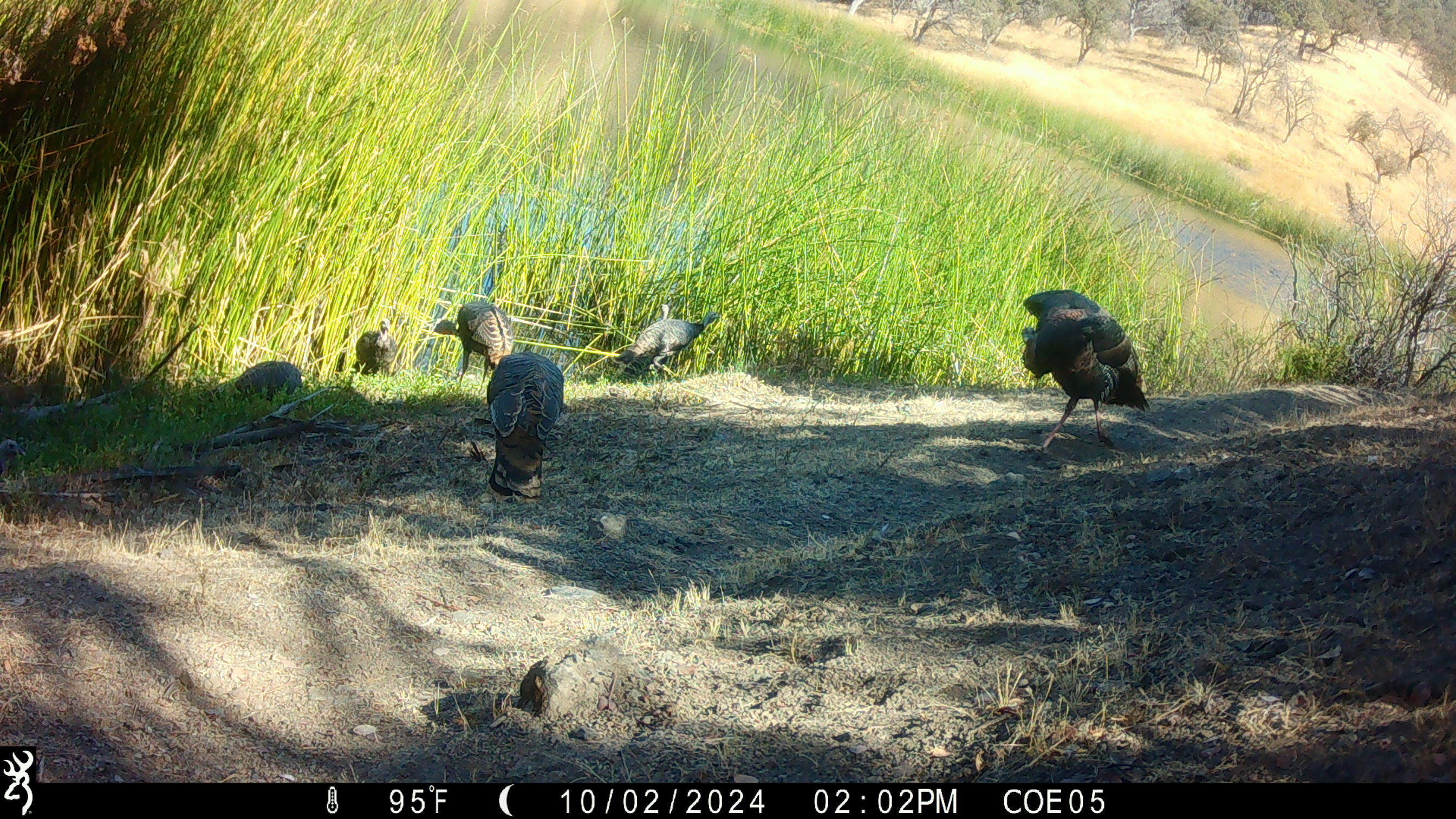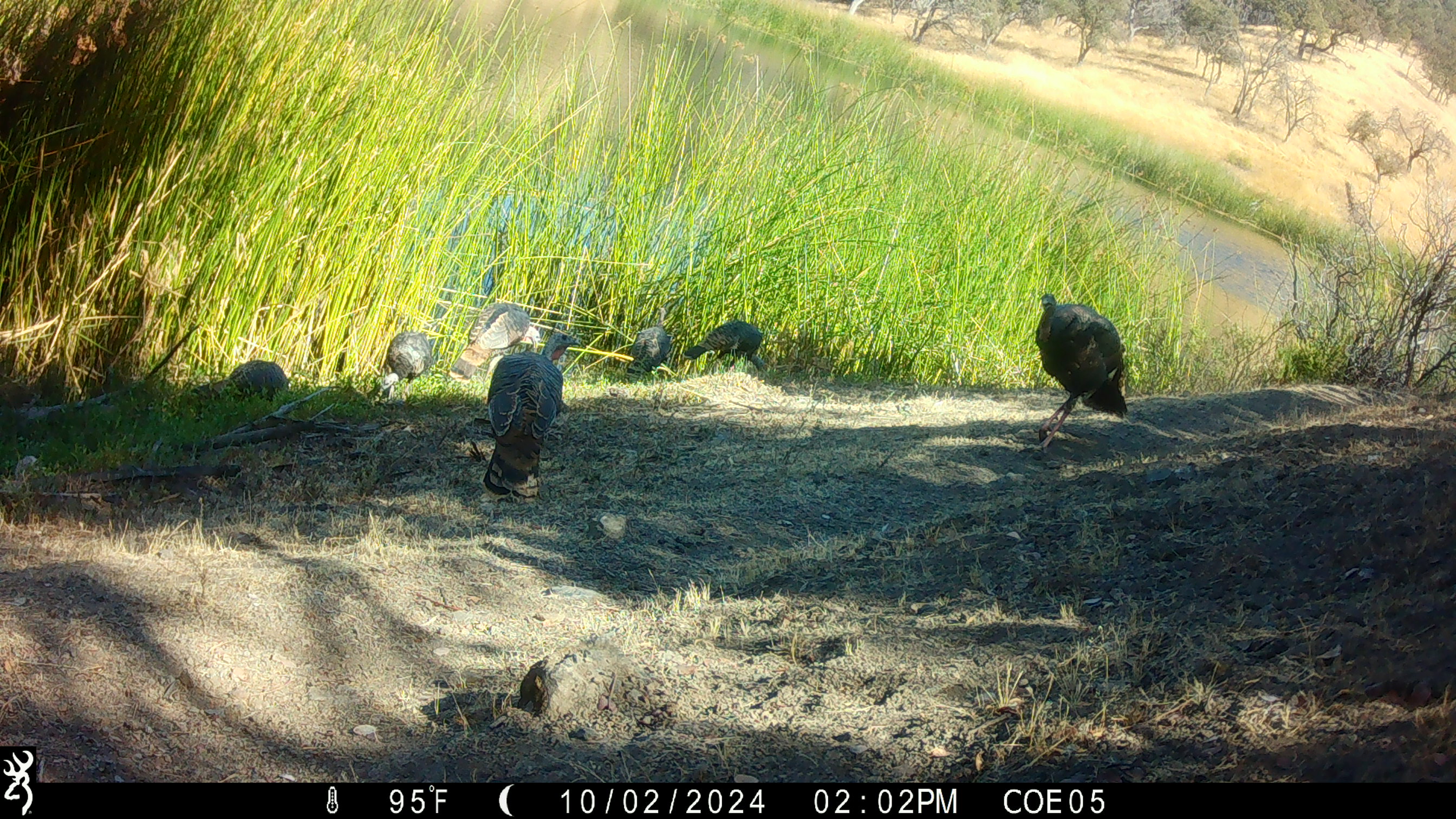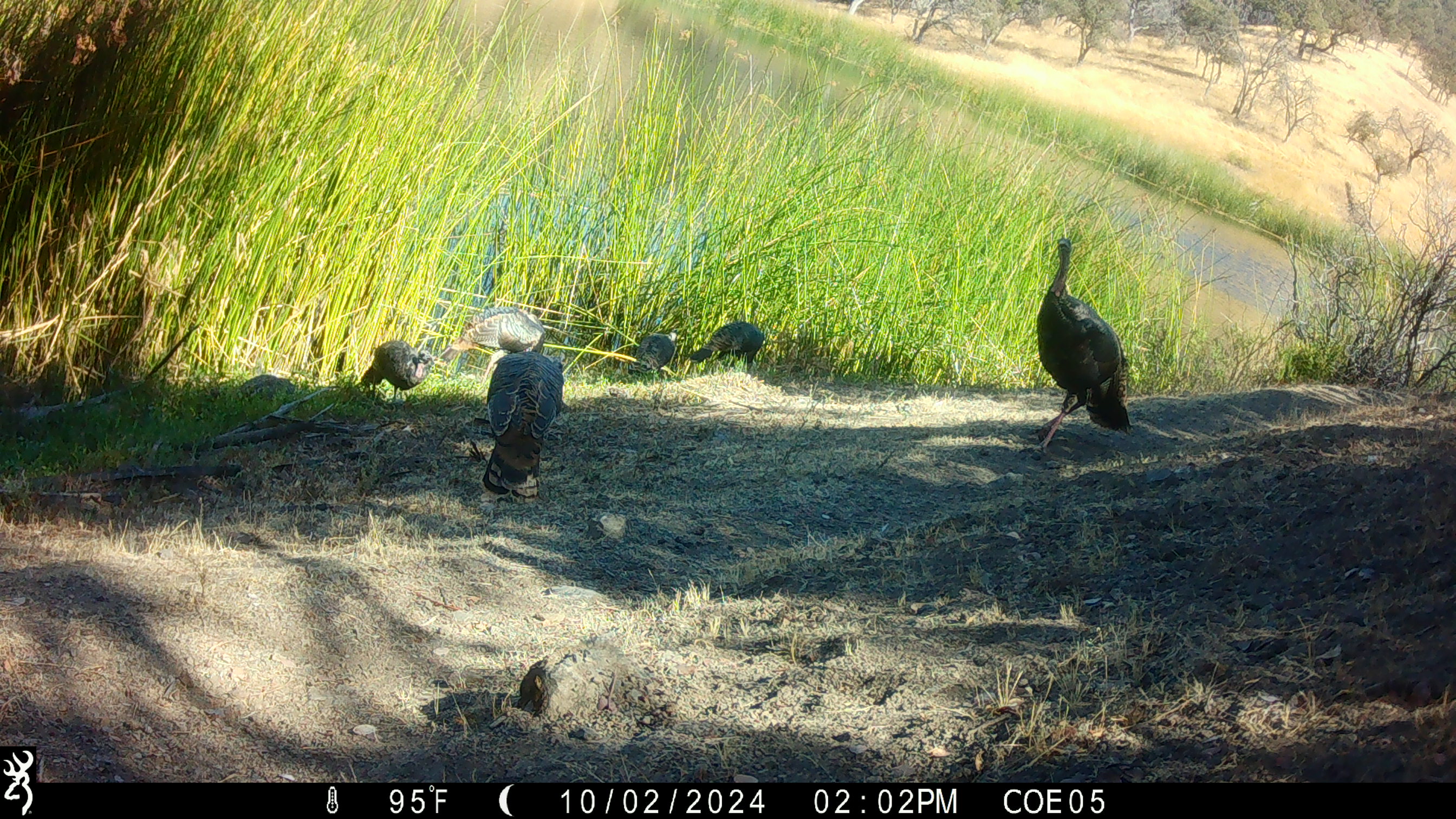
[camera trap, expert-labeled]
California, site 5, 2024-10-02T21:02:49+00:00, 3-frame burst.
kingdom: Animalia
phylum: Chordata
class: Aves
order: Galliformes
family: Phasianidae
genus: Meleagris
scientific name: Meleagris gallopavo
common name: turkey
Turkey (Meleagris gallopavo).